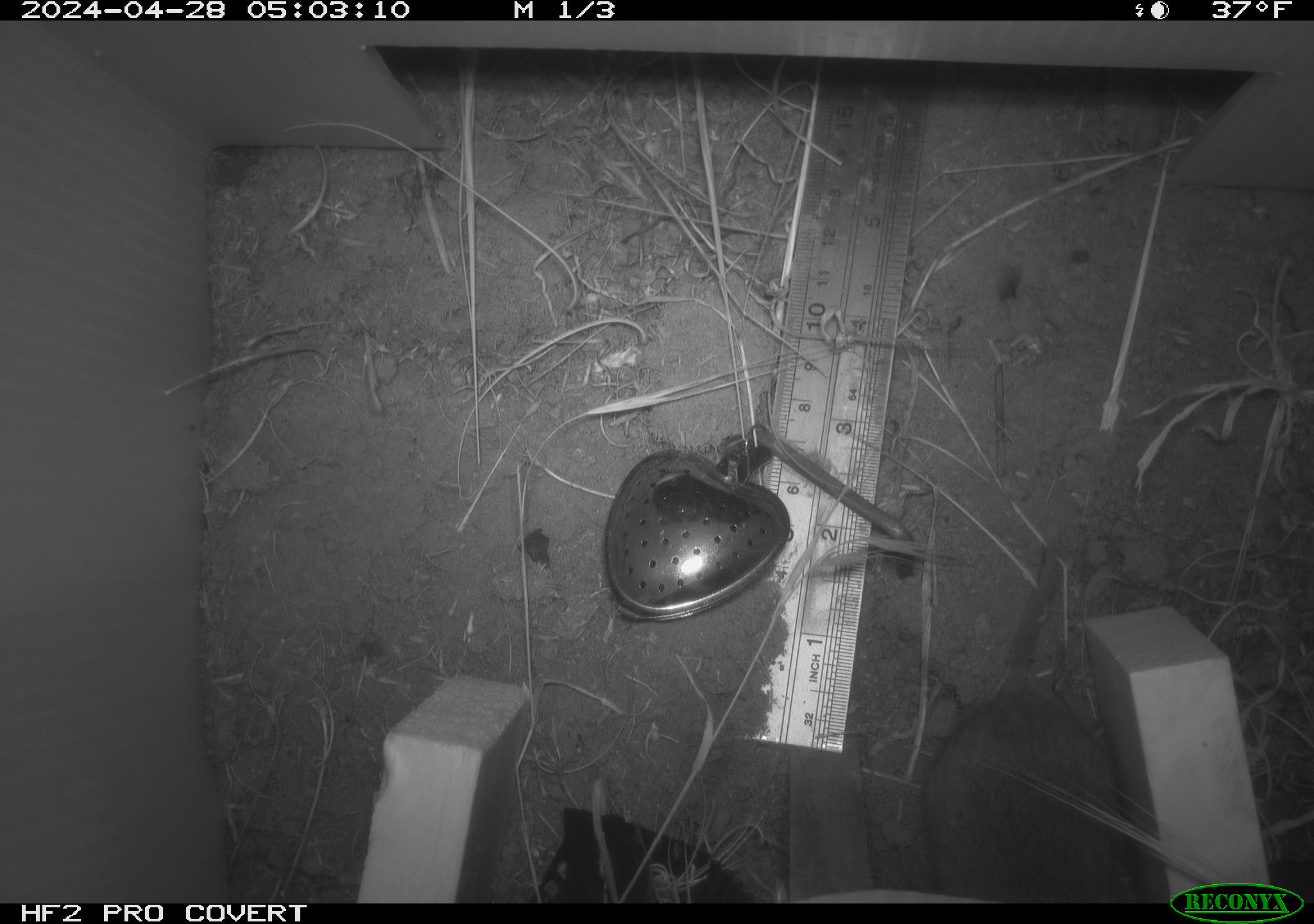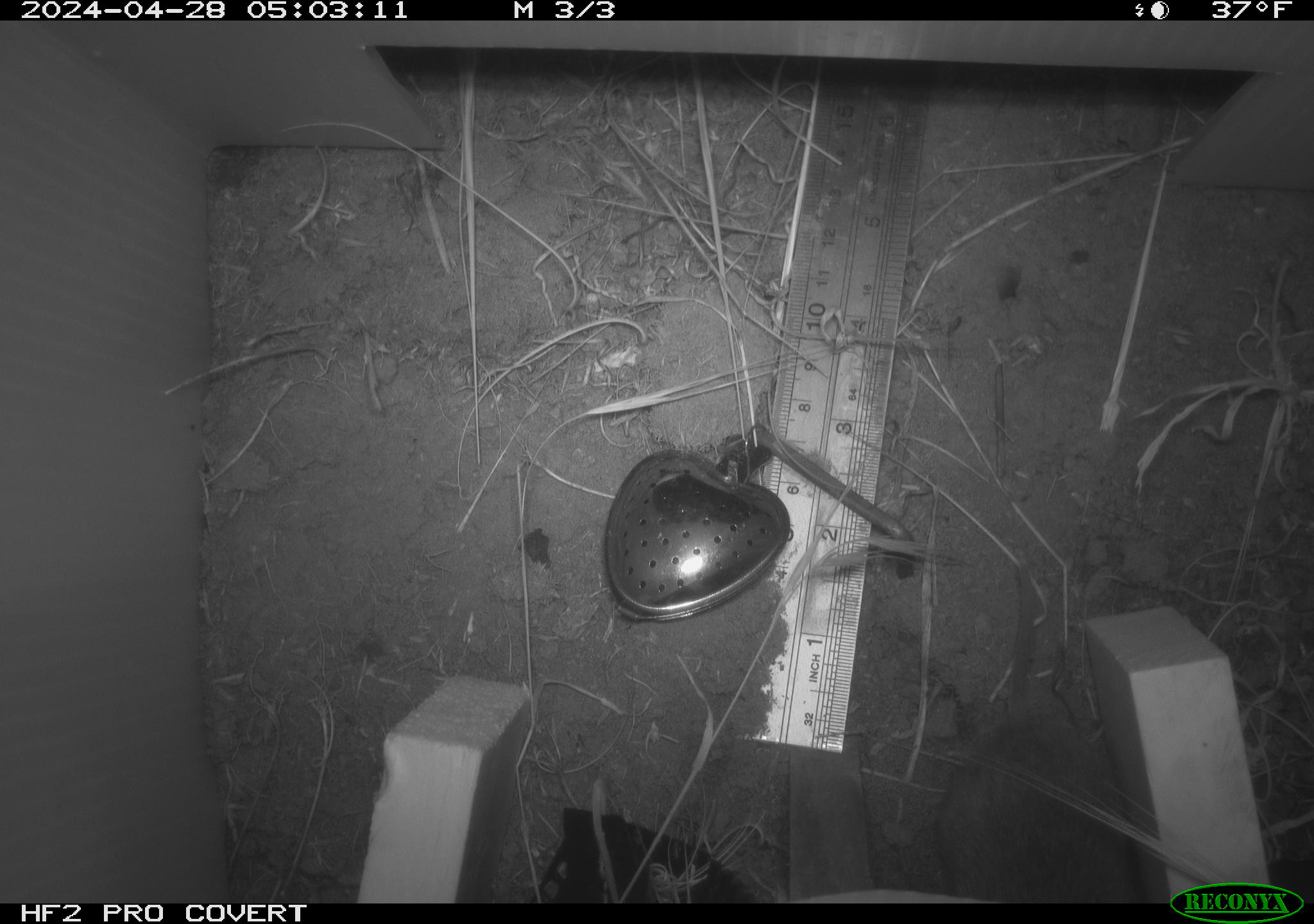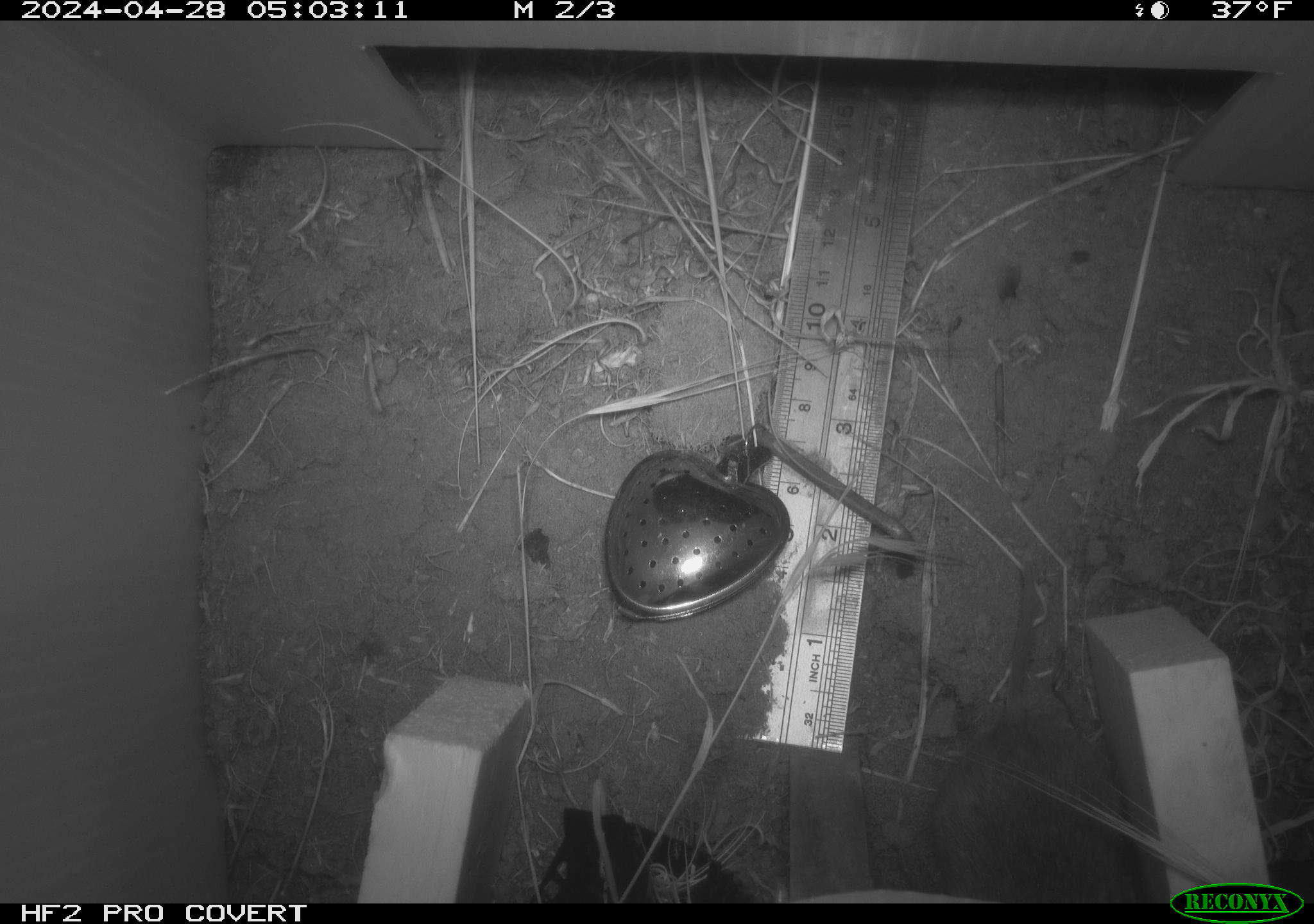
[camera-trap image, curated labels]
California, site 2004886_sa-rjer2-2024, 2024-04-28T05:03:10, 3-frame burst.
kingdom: Animalia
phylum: Chordata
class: Mammalia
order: Rodentia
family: Cricetidae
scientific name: Arvicolinae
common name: voles, lemmings, and muskrats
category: arvicolinae subfamily